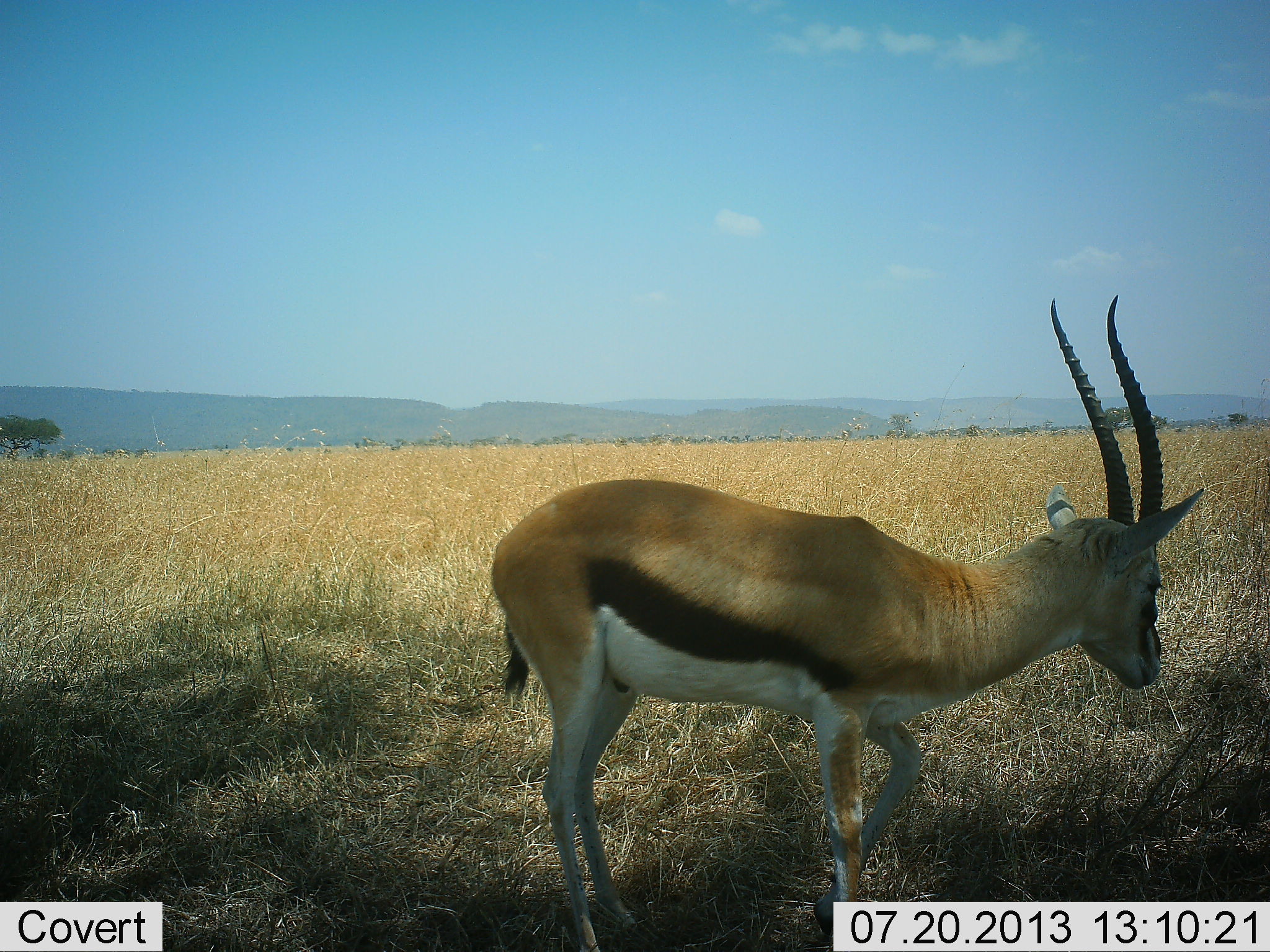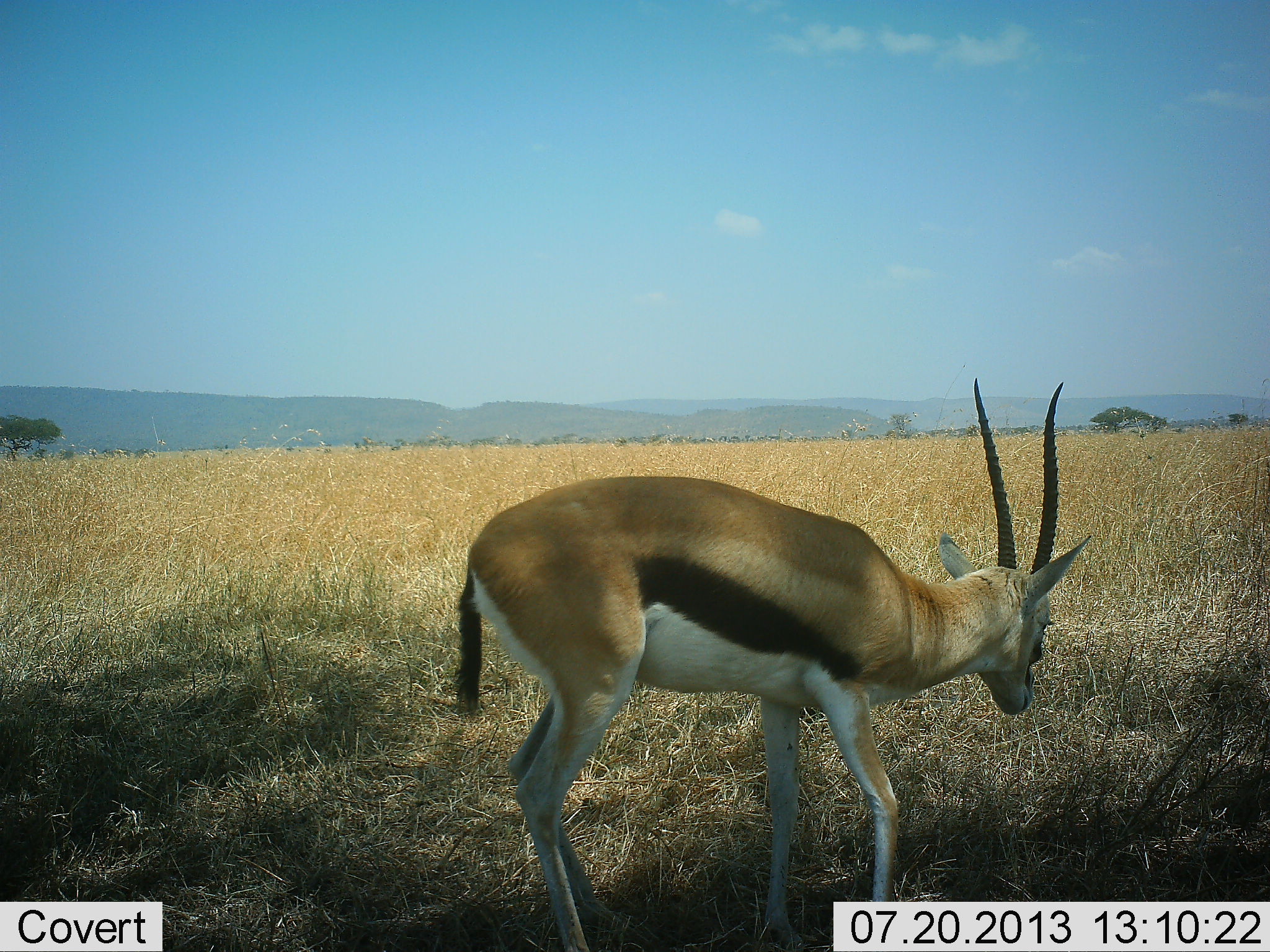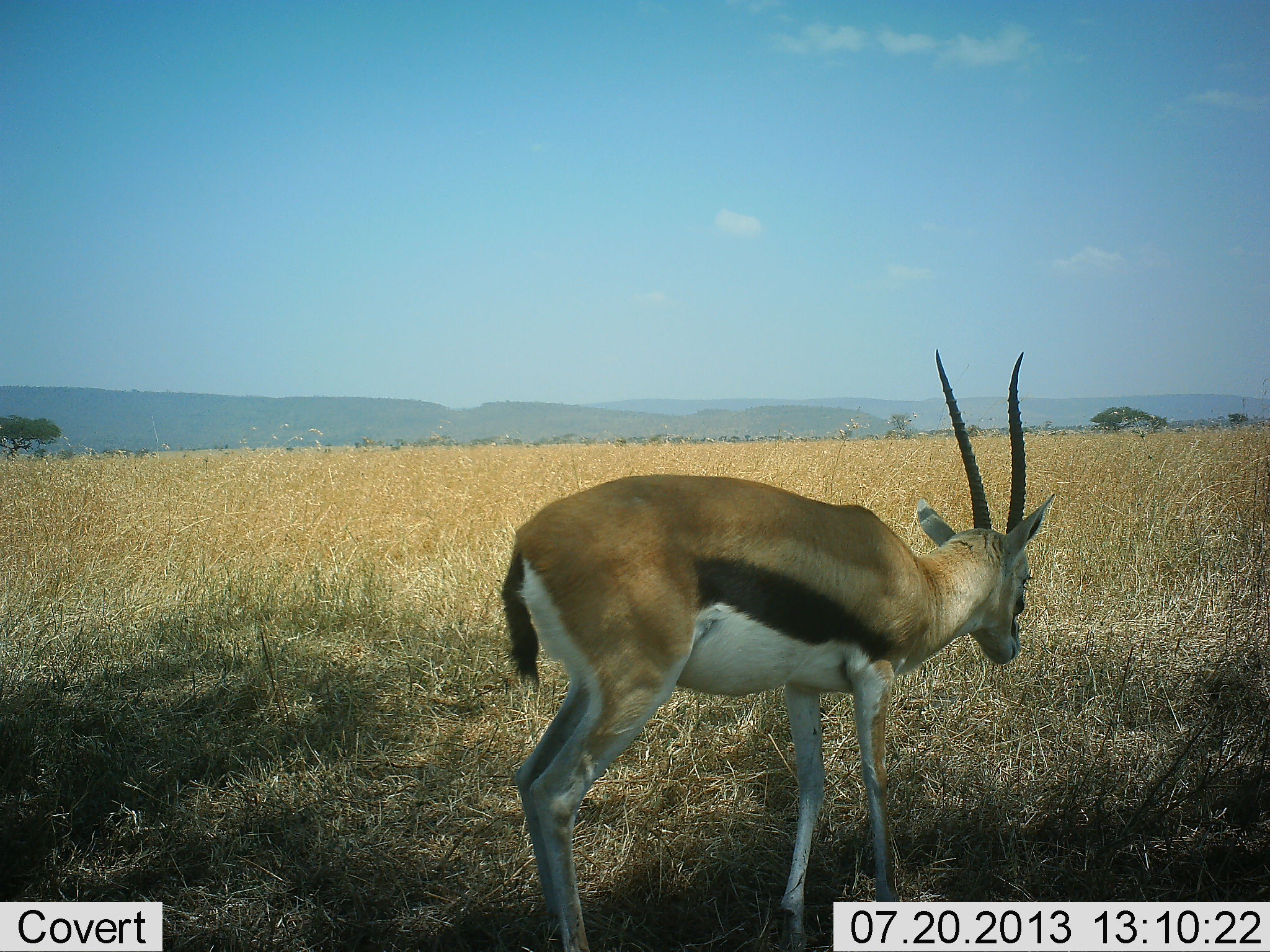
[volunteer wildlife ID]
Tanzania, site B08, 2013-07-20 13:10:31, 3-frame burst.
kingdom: Animalia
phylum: Chordata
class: Mammalia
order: Artiodactyla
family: Bovidae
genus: Eudorcas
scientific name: Eudorcas thomsonii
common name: thomson's gazelle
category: gazellethomsons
Gazellethomsons (thomson's gazelle) (Eudorcas thomsonii), count 1. Behavior (volunteer vote fractions): standing 50%, resting 0%, moving 50%, interacting 5%. Young present (vote fraction): 0%. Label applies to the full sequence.